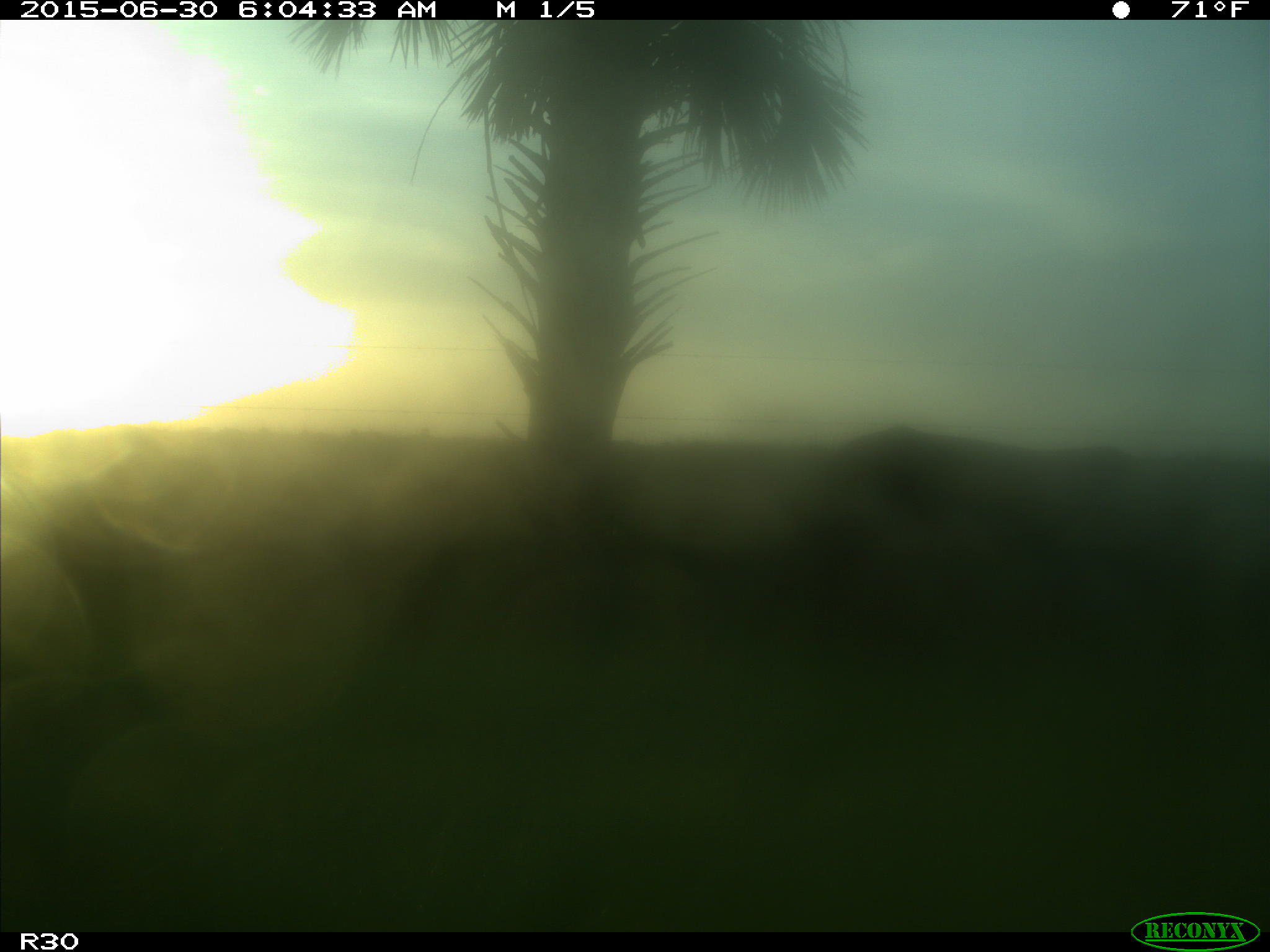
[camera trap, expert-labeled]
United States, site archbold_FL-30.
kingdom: Animalia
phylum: Chordata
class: Mammalia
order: Artiodactyla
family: Bovidae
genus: Bos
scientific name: Bos taurus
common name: domestic cow